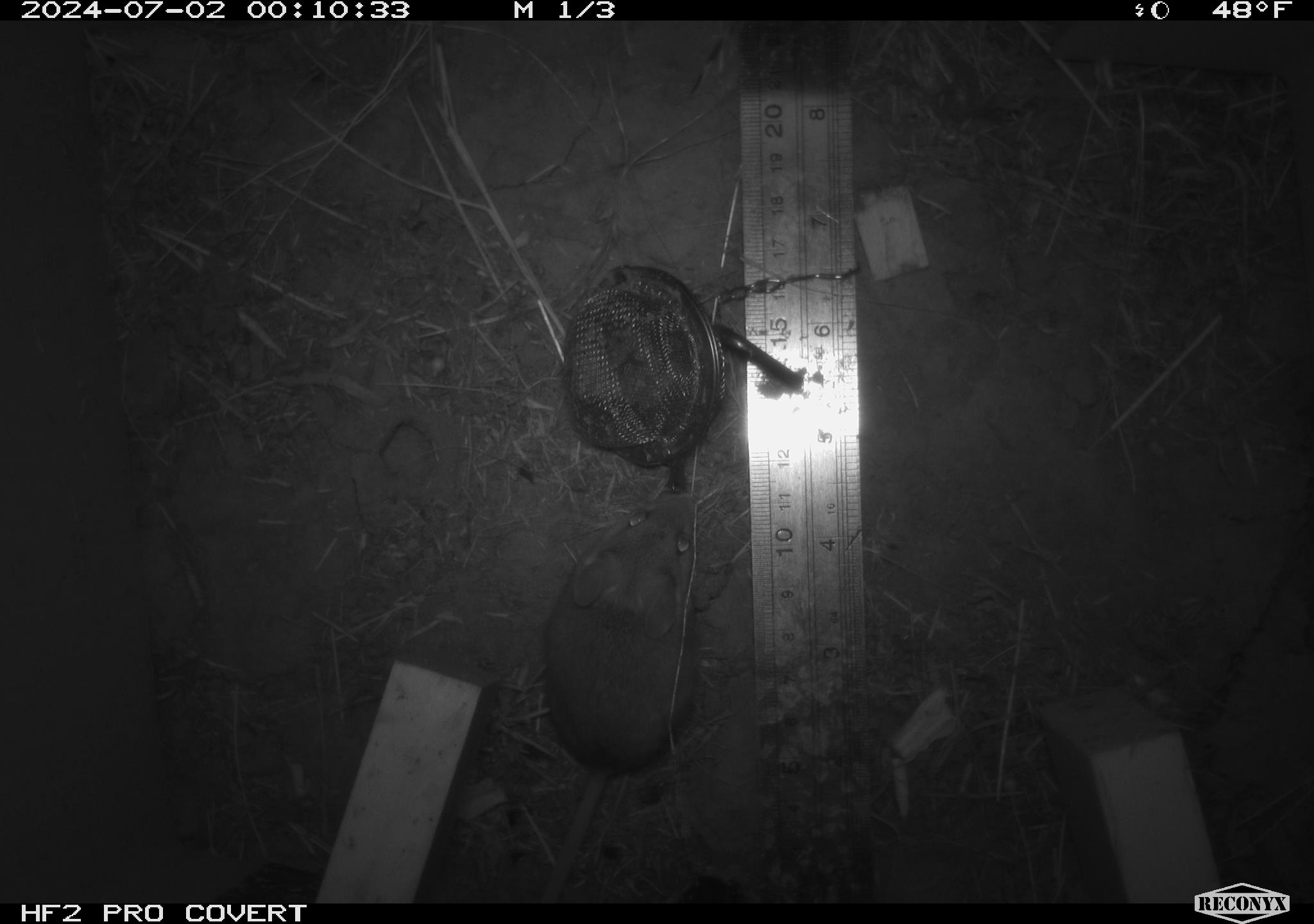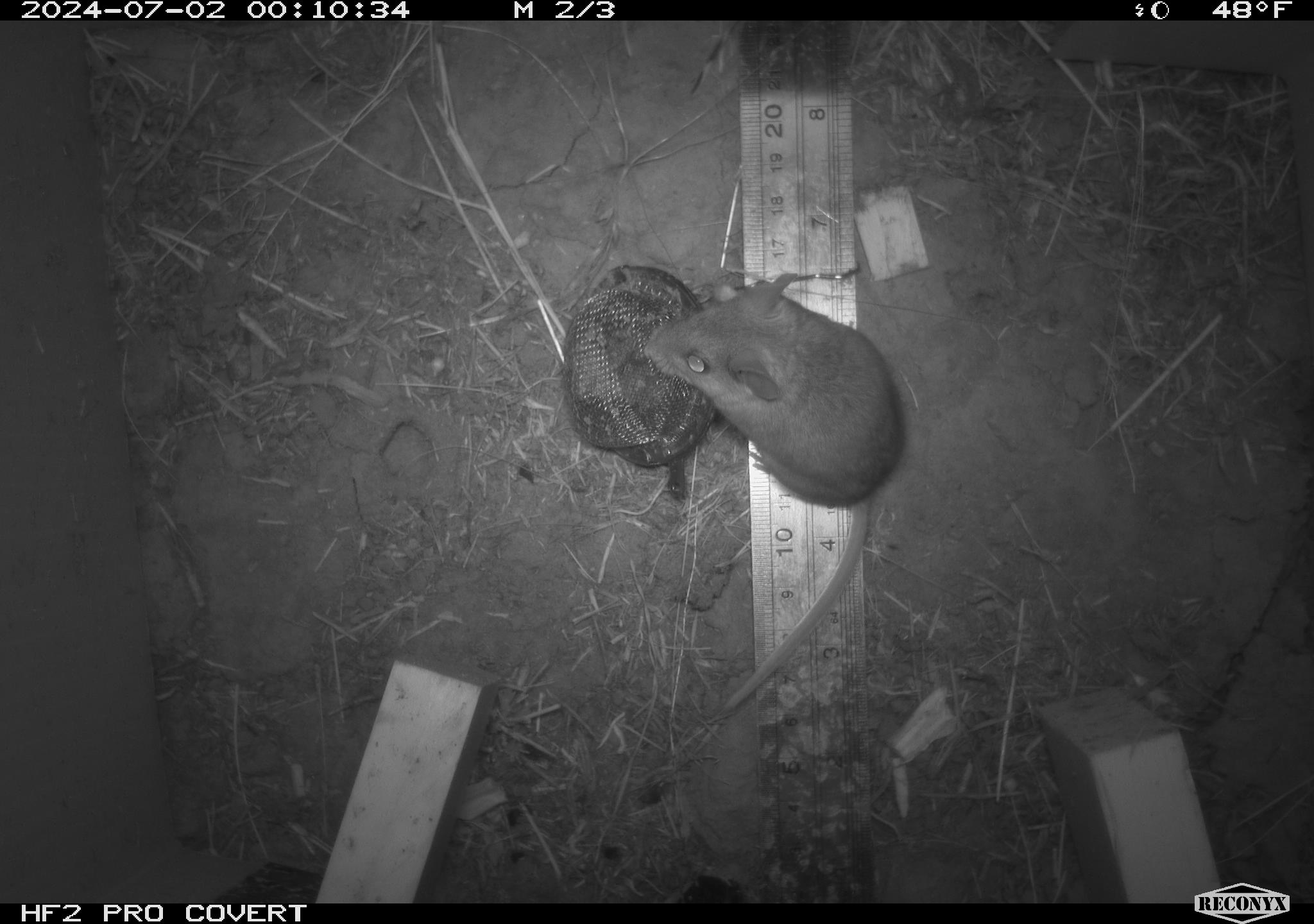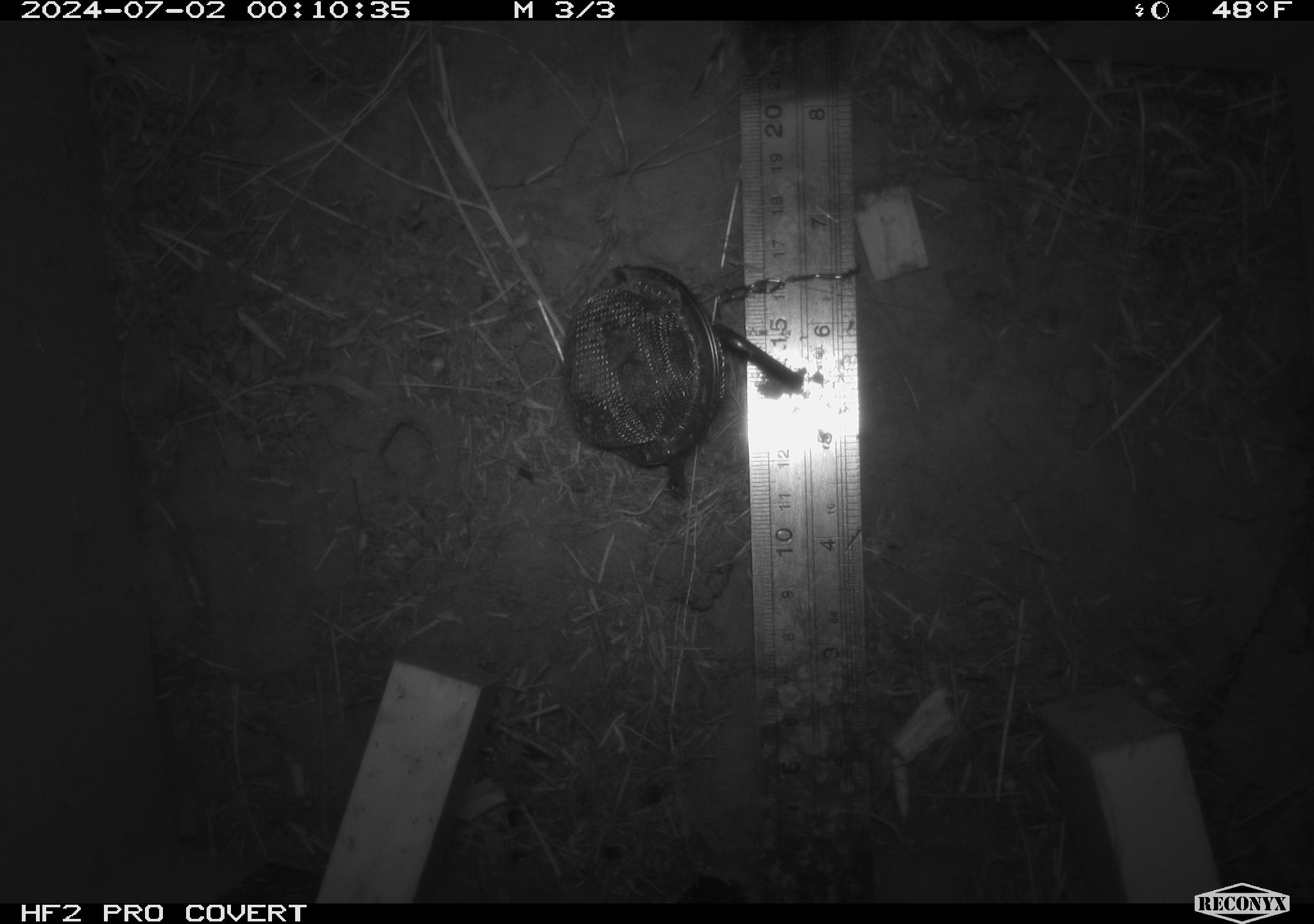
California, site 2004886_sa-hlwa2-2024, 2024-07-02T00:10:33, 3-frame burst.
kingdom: Animalia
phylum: Chordata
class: Mammalia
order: Rodentia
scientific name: Rodentia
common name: mouse species